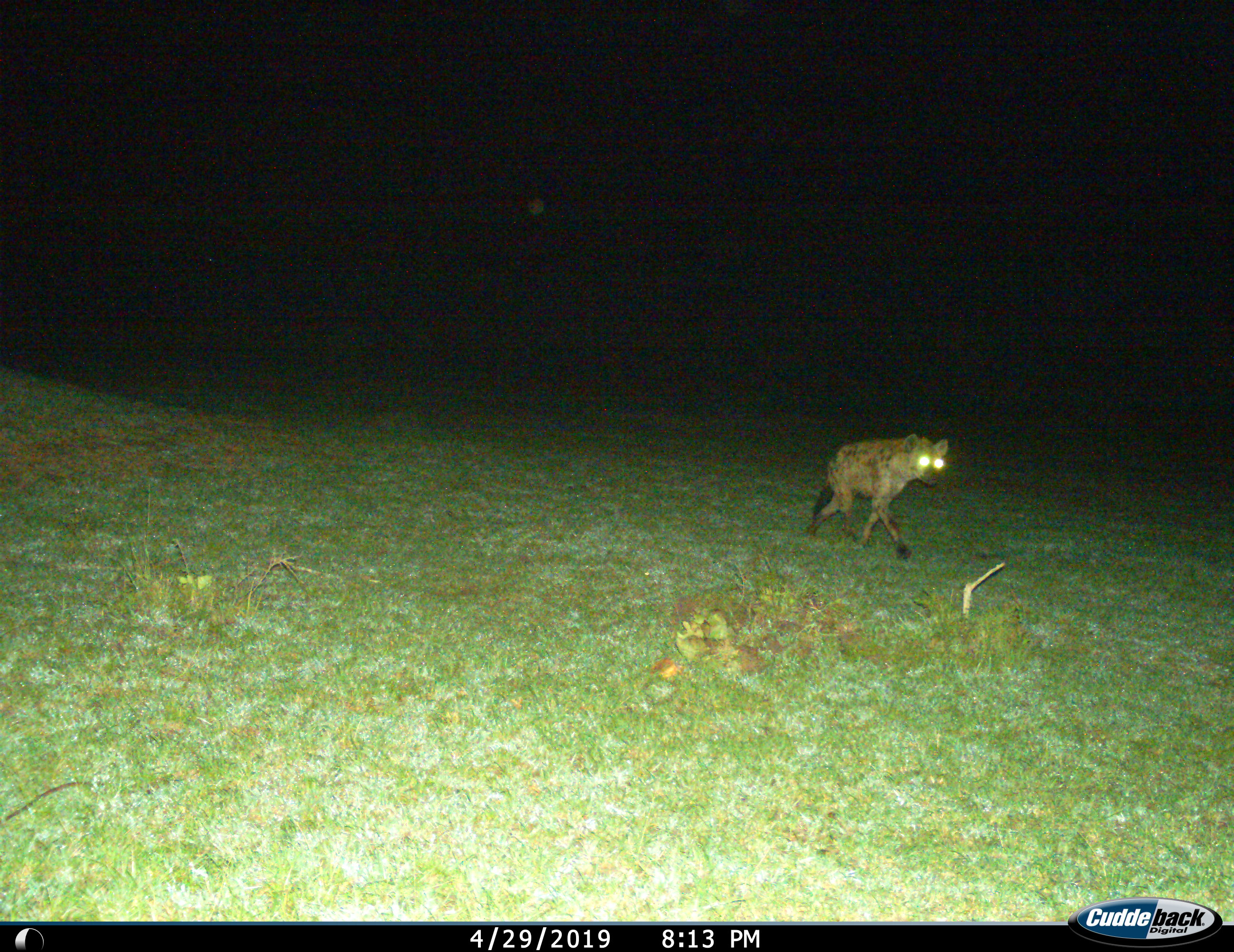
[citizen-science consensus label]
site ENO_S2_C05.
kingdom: Animalia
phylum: Chordata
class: Mammalia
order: Carnivora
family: Hyaenidae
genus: Crocuta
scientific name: Crocuta crocuta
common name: spotted hyena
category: hyenaspotted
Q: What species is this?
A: Hyenaspotted (spotted hyena) (Crocuta crocuta).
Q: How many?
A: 1.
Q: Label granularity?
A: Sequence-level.